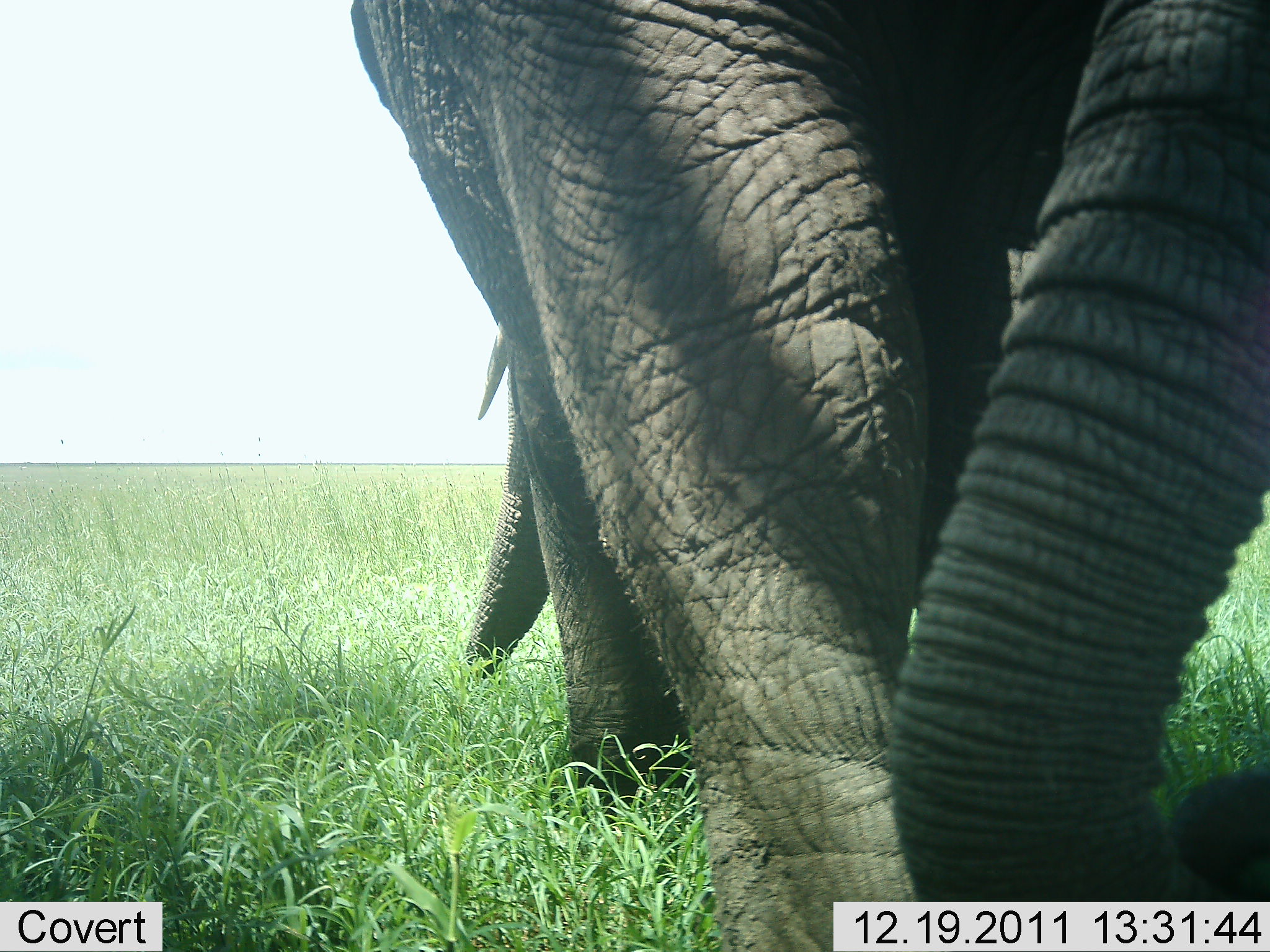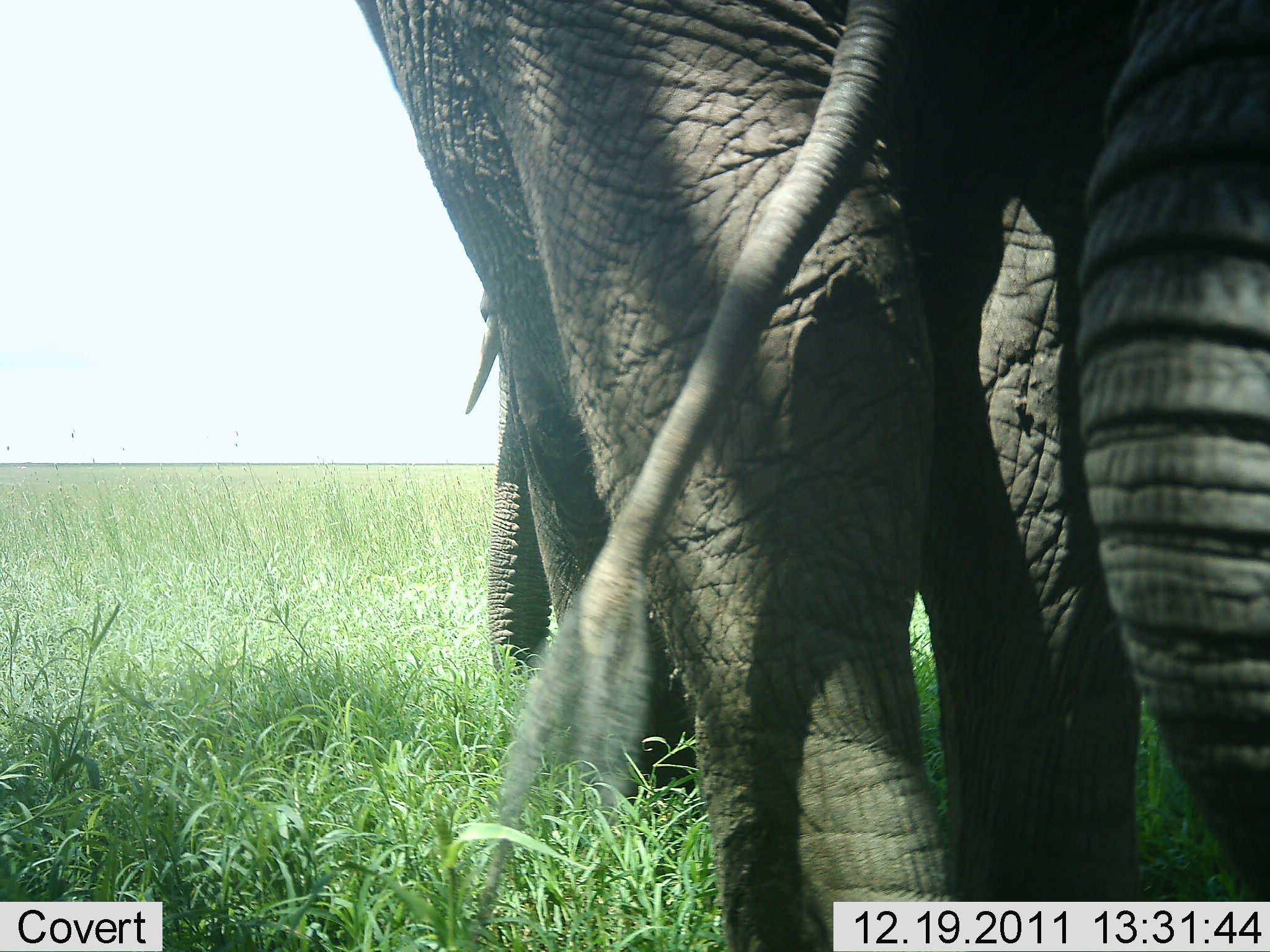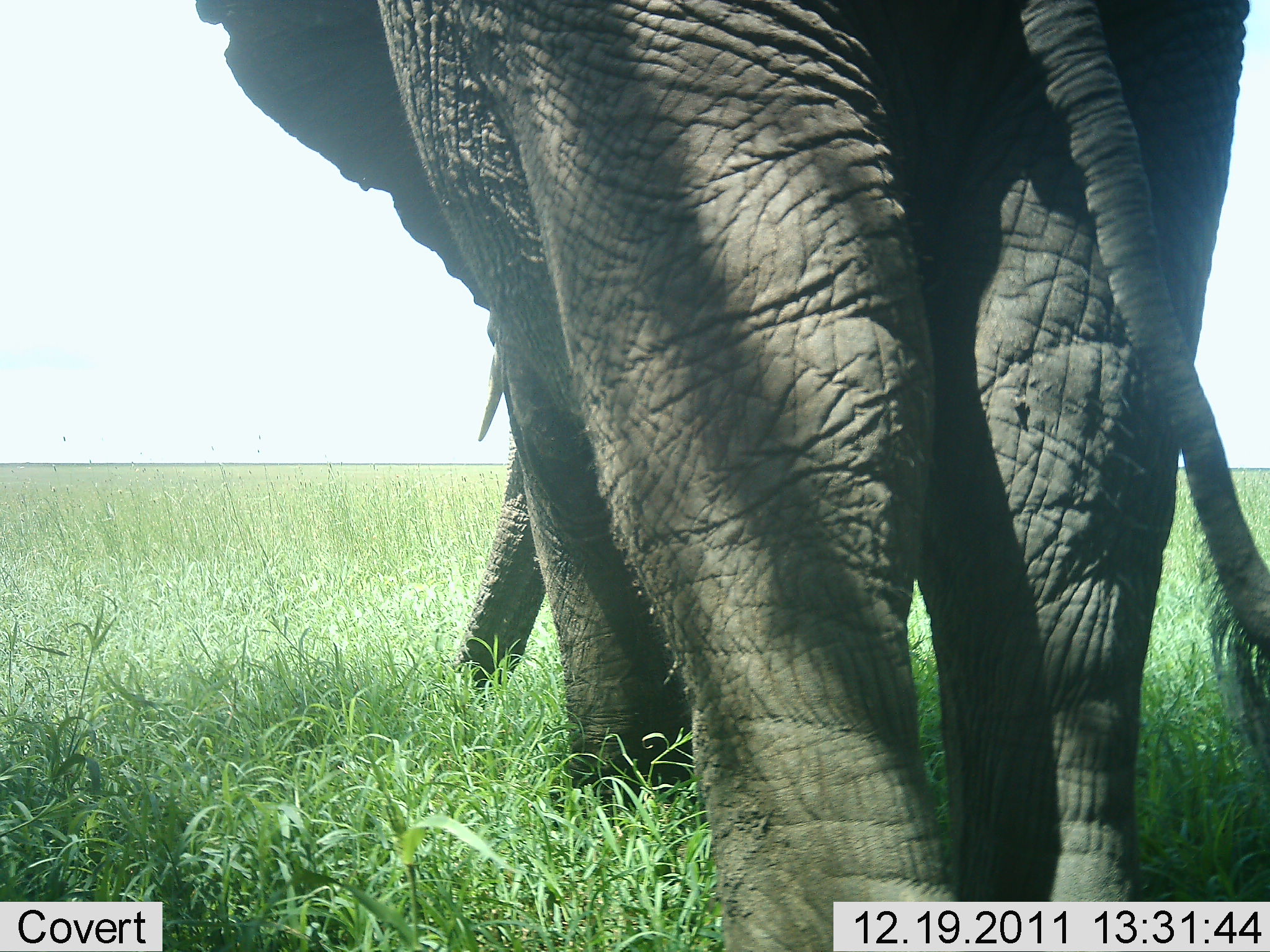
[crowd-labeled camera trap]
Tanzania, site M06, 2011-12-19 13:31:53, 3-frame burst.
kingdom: Animalia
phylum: Chordata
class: Mammalia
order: Proboscidea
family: Elephantidae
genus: Loxodonta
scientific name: Loxodonta africana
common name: african bush elephant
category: elephant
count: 1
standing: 50%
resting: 0%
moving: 33%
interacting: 0%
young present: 0%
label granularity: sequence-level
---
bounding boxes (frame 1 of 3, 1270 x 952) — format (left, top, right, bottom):
animal: (346, 0, 1270, 951)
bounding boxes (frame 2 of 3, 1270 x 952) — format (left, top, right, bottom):
animal: (354, 0, 1270, 951)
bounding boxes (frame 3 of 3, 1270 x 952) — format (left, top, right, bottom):
animal: (196, 1, 1269, 952)